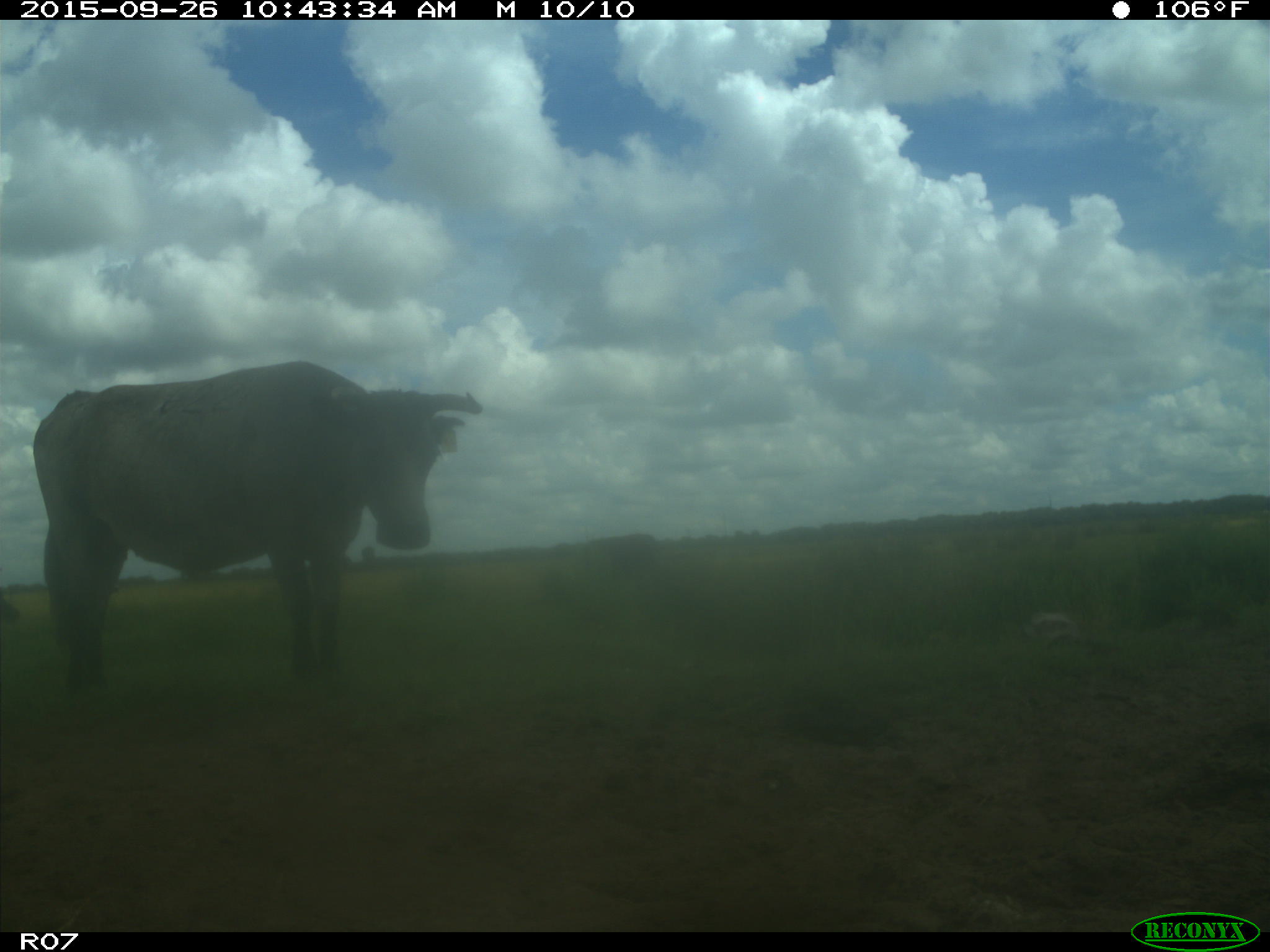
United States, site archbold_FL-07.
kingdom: Animalia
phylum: Chordata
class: Mammalia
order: Artiodactyla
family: Bovidae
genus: Bos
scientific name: Bos taurus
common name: domestic cow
Bos taurus (domestic cow).